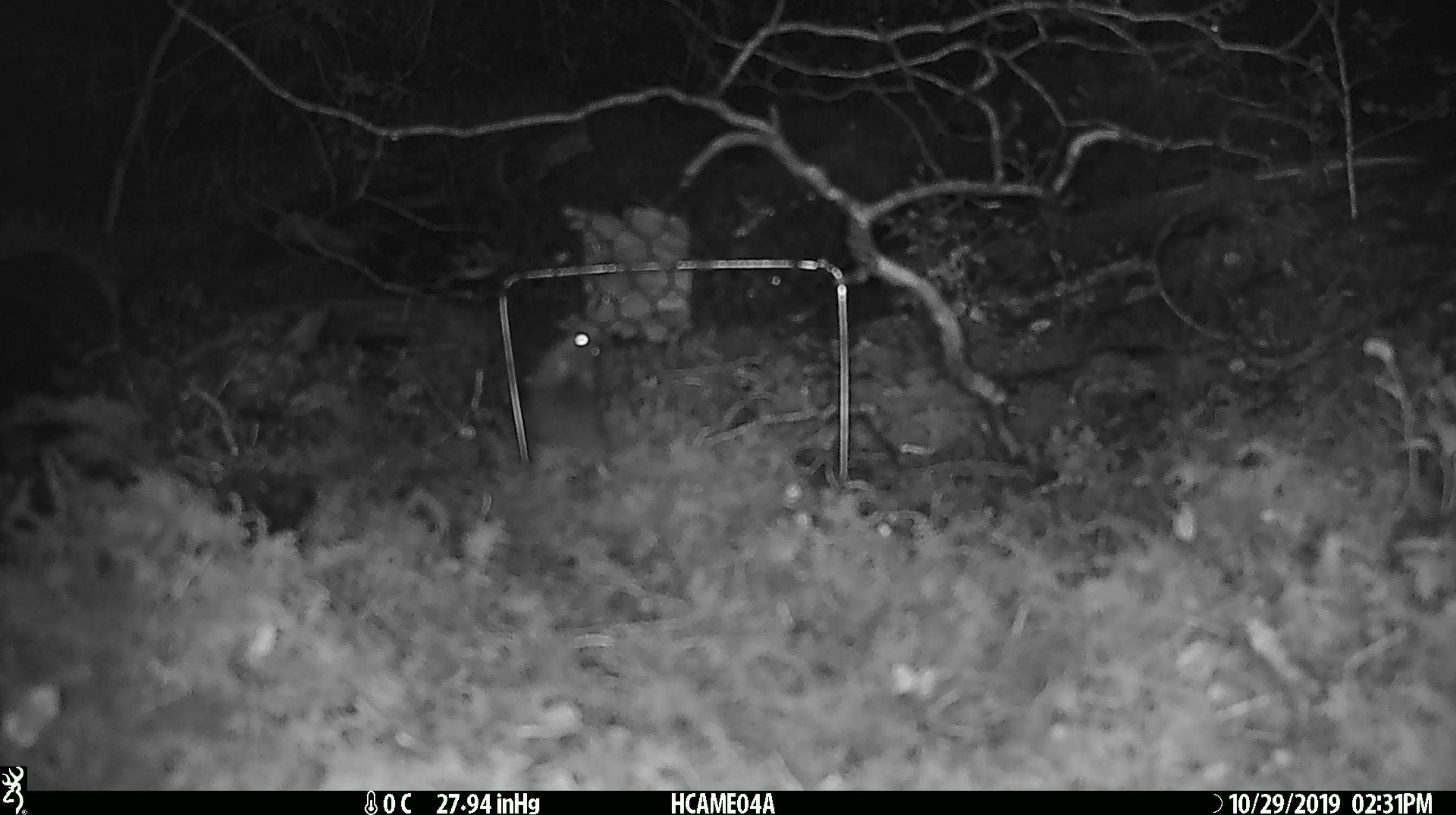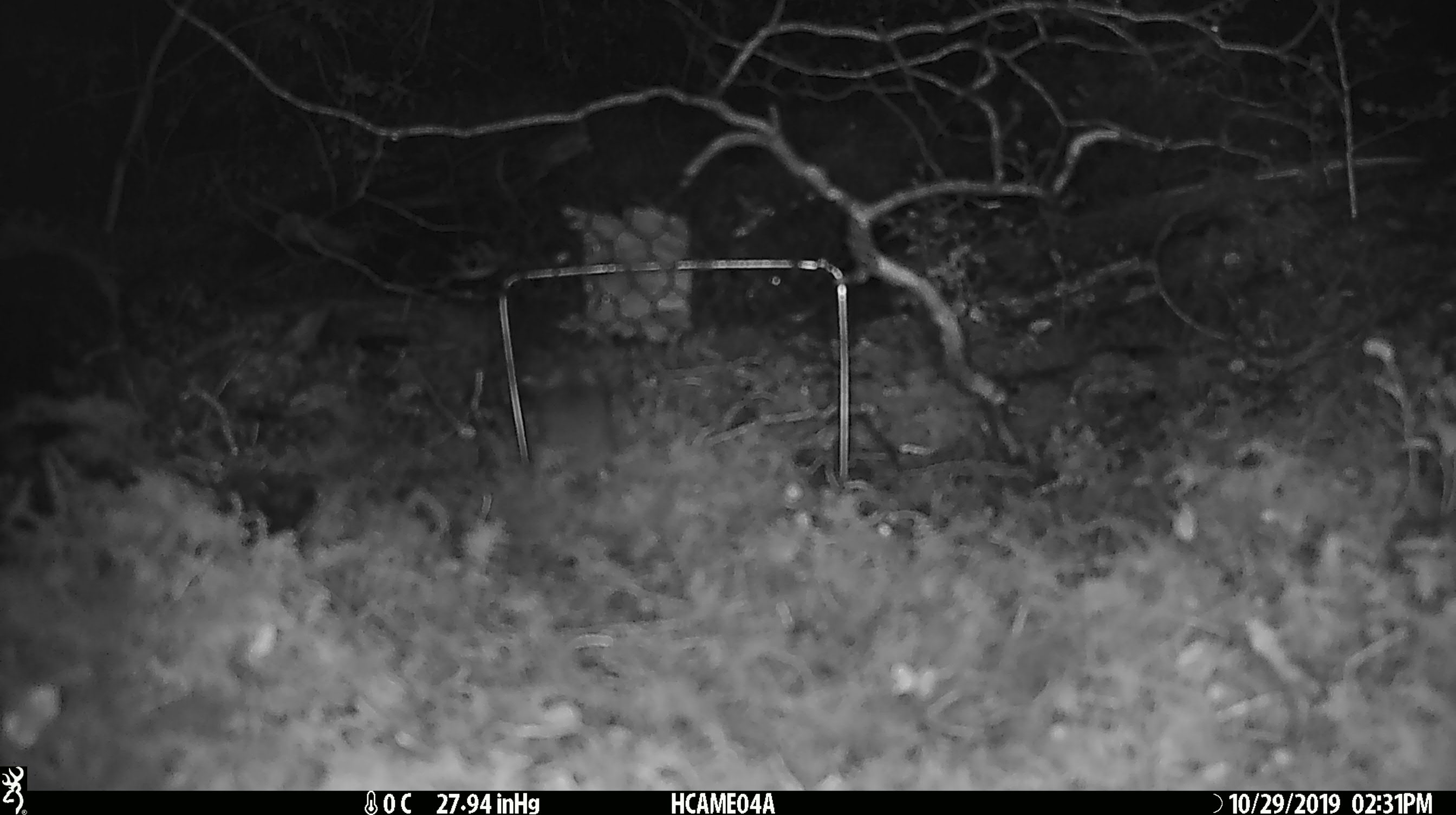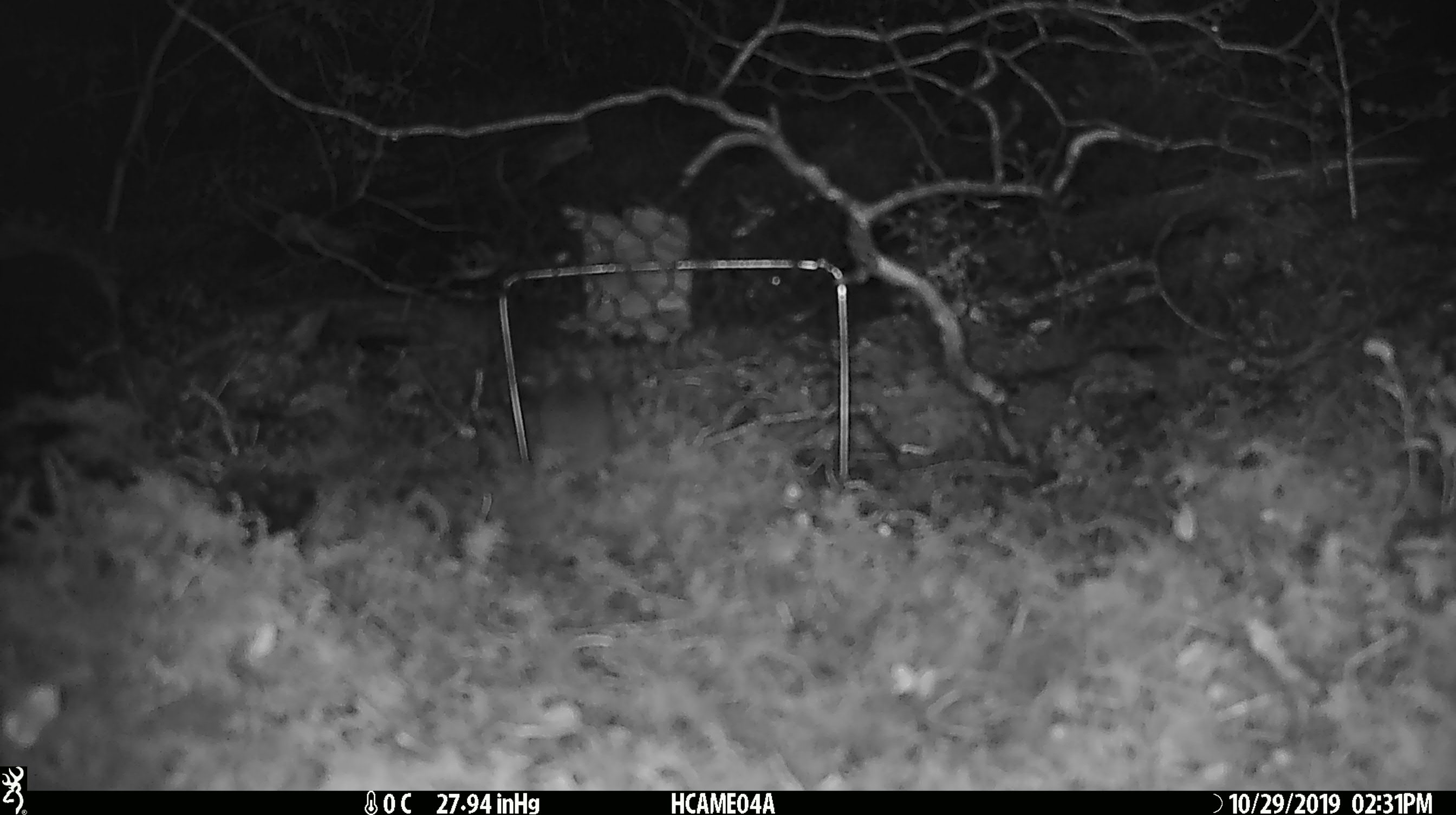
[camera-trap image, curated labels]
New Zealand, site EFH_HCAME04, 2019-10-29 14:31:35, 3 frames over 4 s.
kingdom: Animalia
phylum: Chordata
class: Mammalia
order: Rodentia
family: Muridae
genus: Mus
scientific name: Mus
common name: mouse